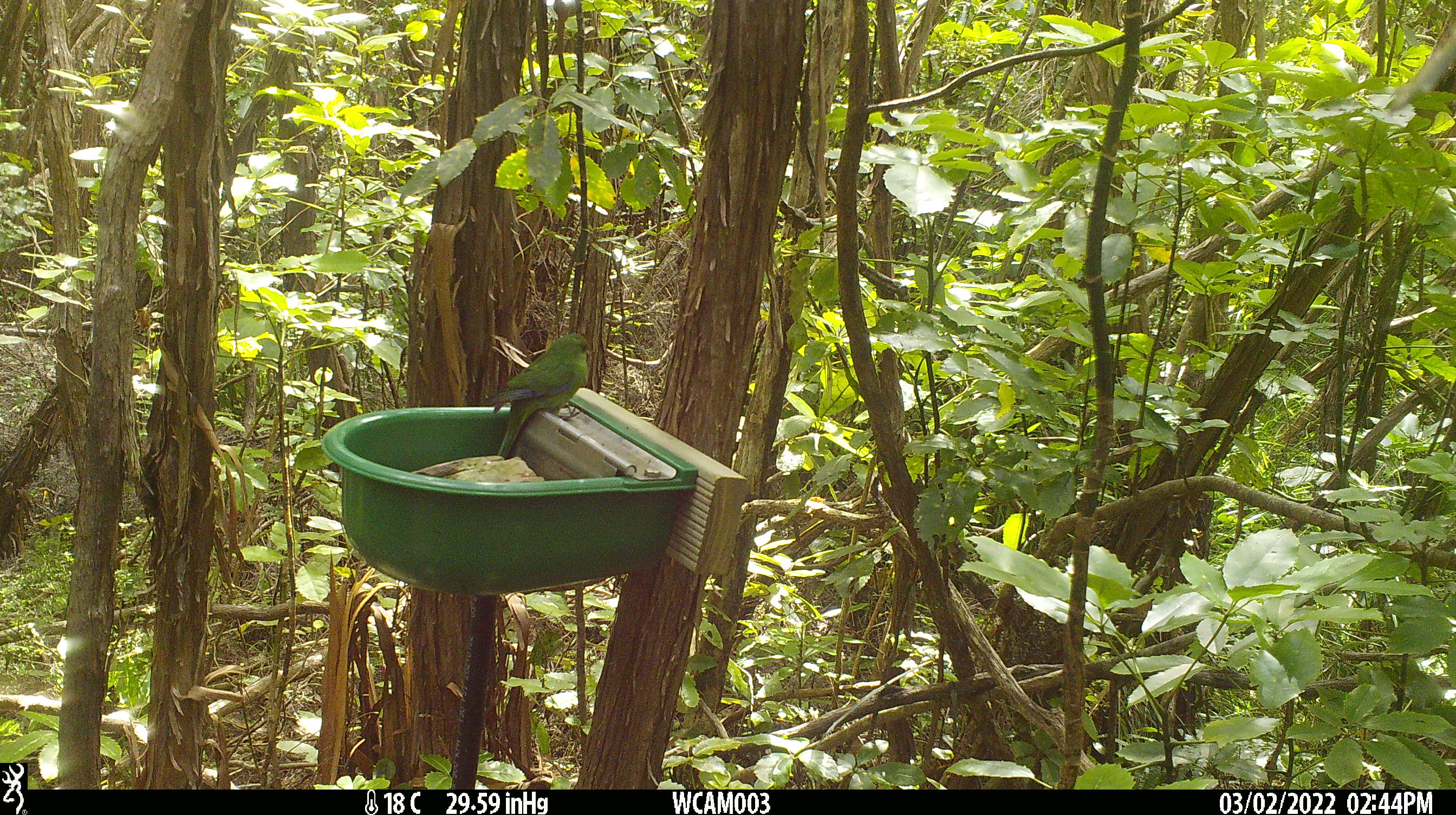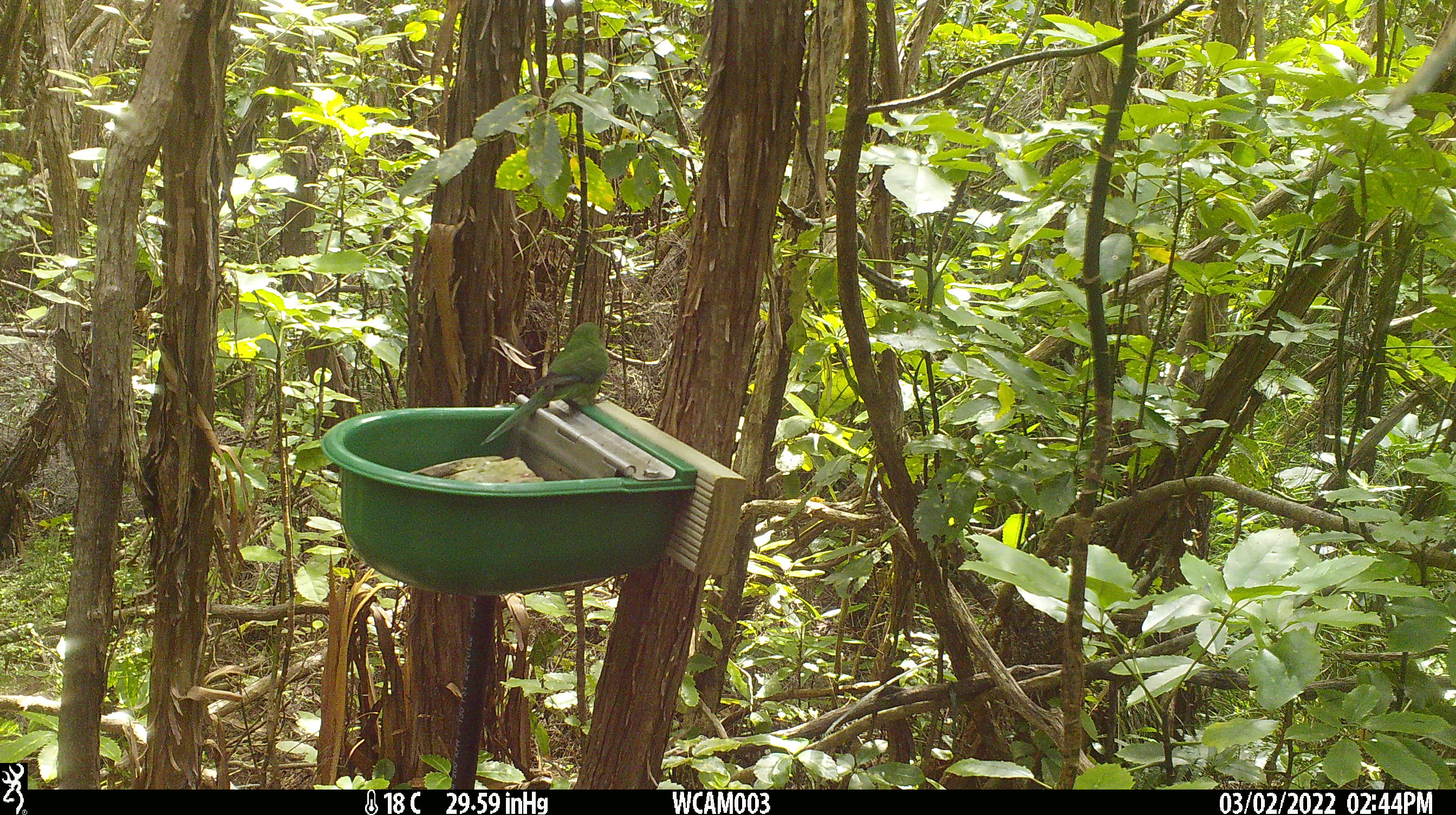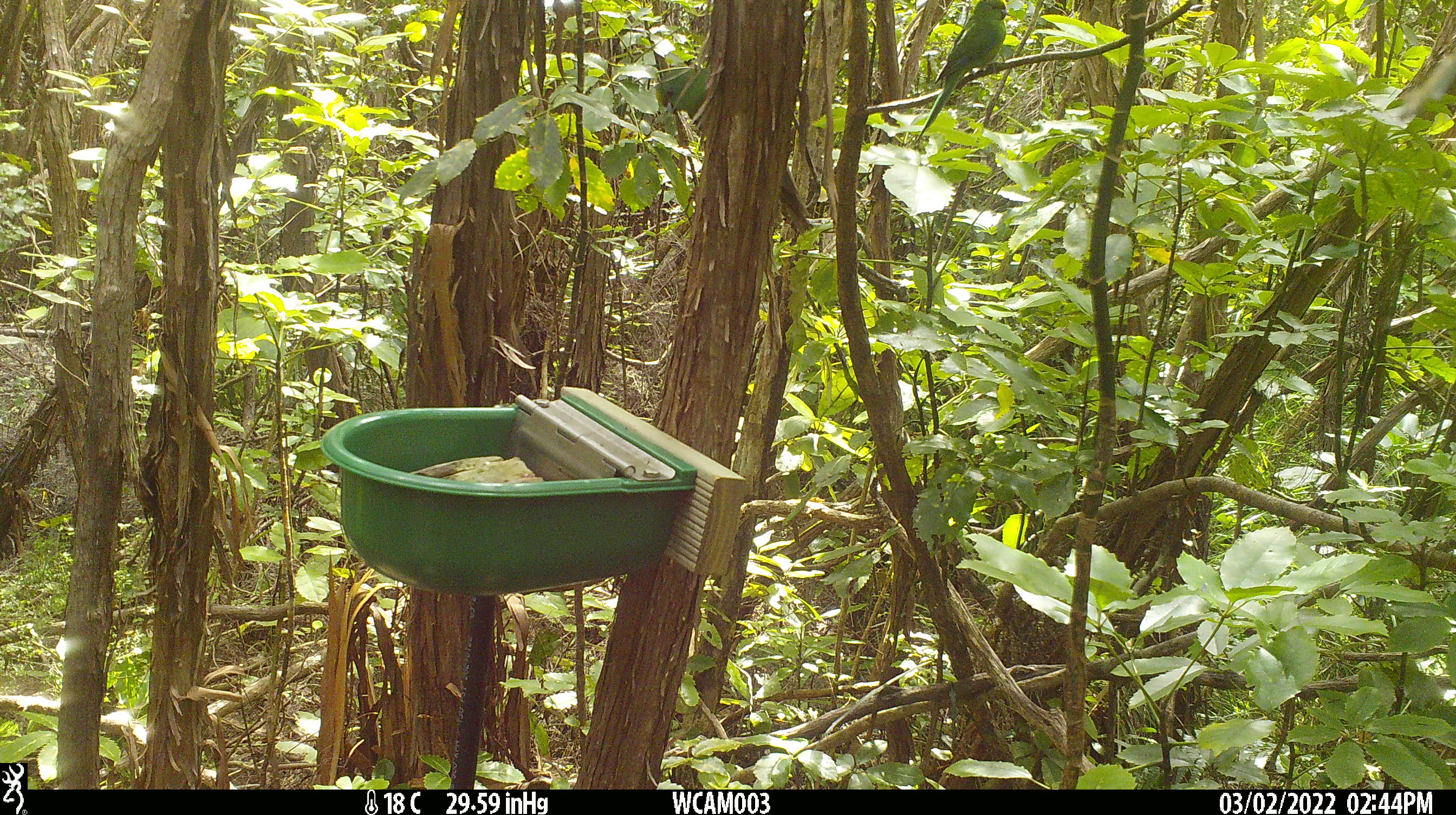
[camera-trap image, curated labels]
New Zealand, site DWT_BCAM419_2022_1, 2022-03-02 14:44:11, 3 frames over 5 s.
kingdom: Animalia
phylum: Chordata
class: Aves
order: Psittaciformes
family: Psittaculidae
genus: Cyanoramphus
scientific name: Cyanoramphus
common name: parakeet